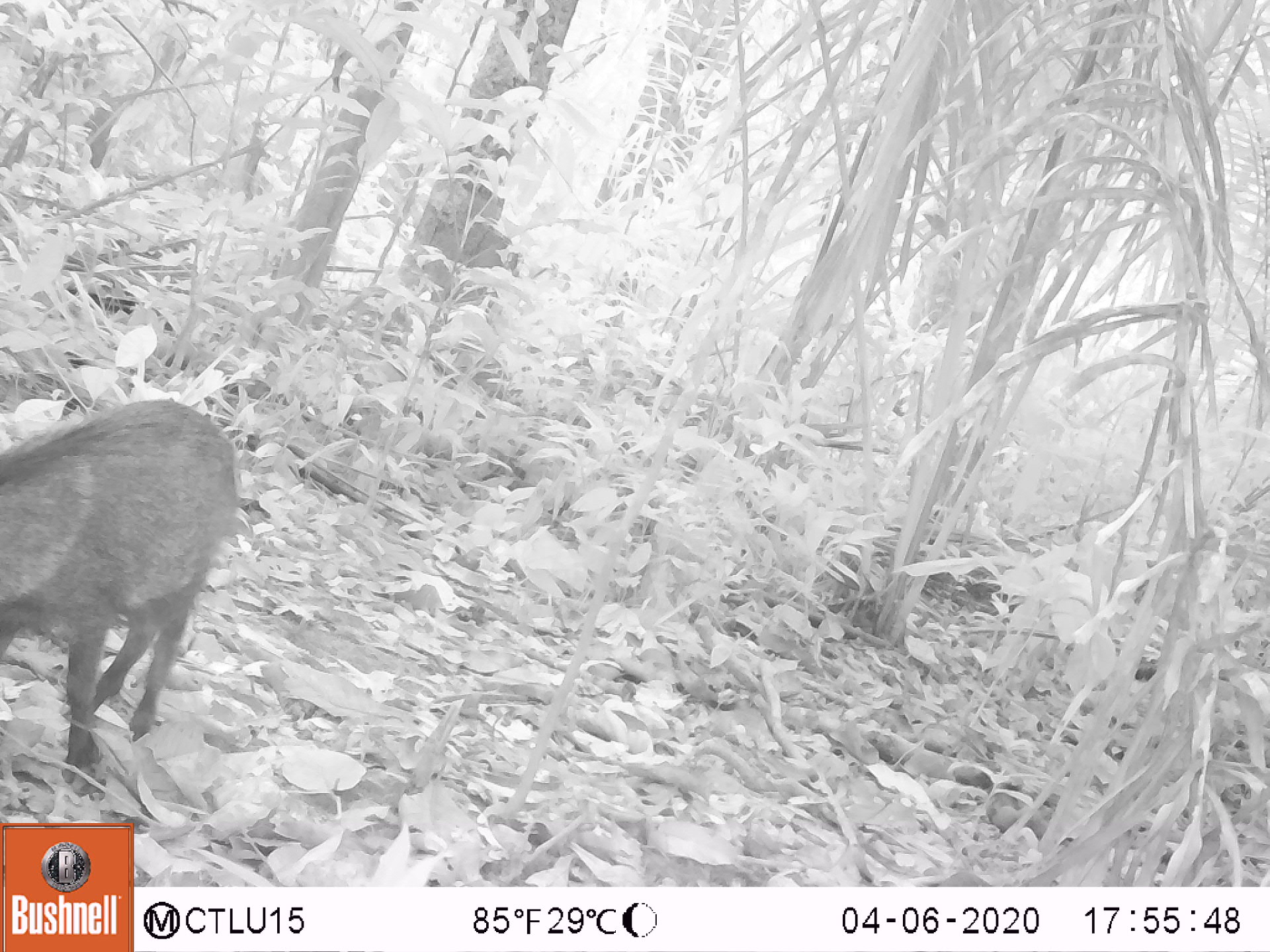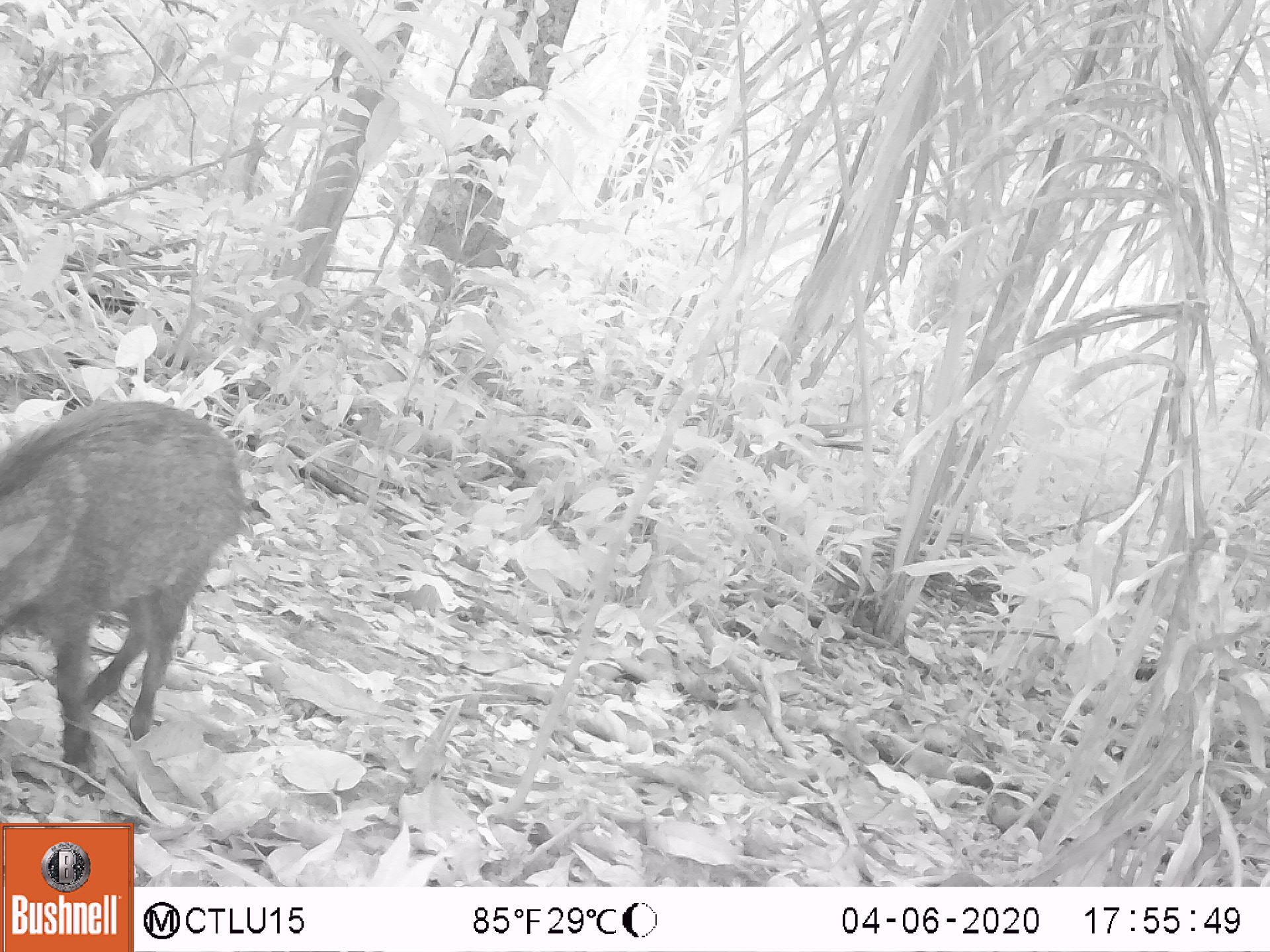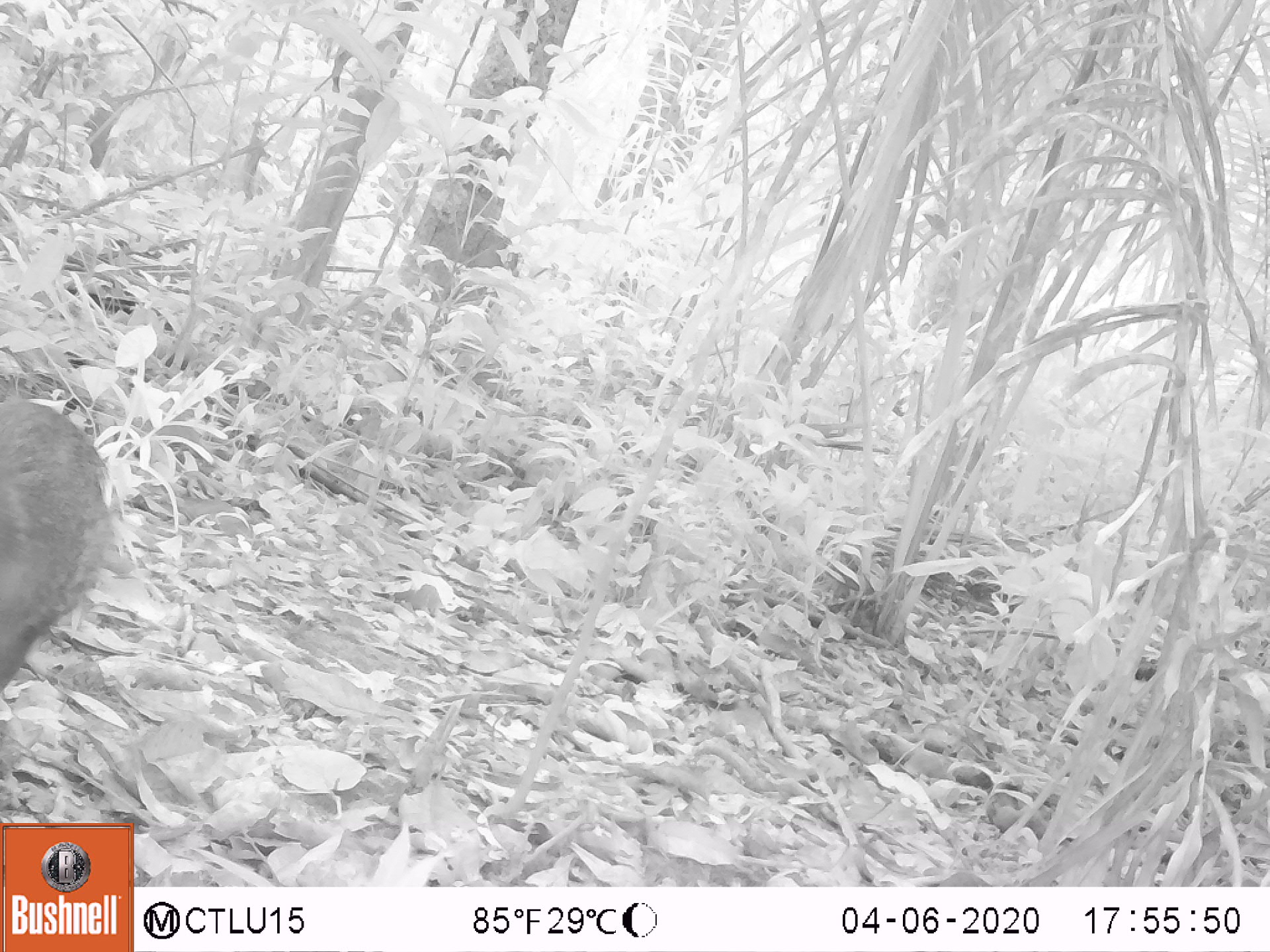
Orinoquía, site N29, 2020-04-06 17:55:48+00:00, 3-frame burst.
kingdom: Animalia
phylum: Chordata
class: Mammalia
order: Artiodactyla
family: Tayassuidae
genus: Pecari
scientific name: Pecari tajacu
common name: collared peccary